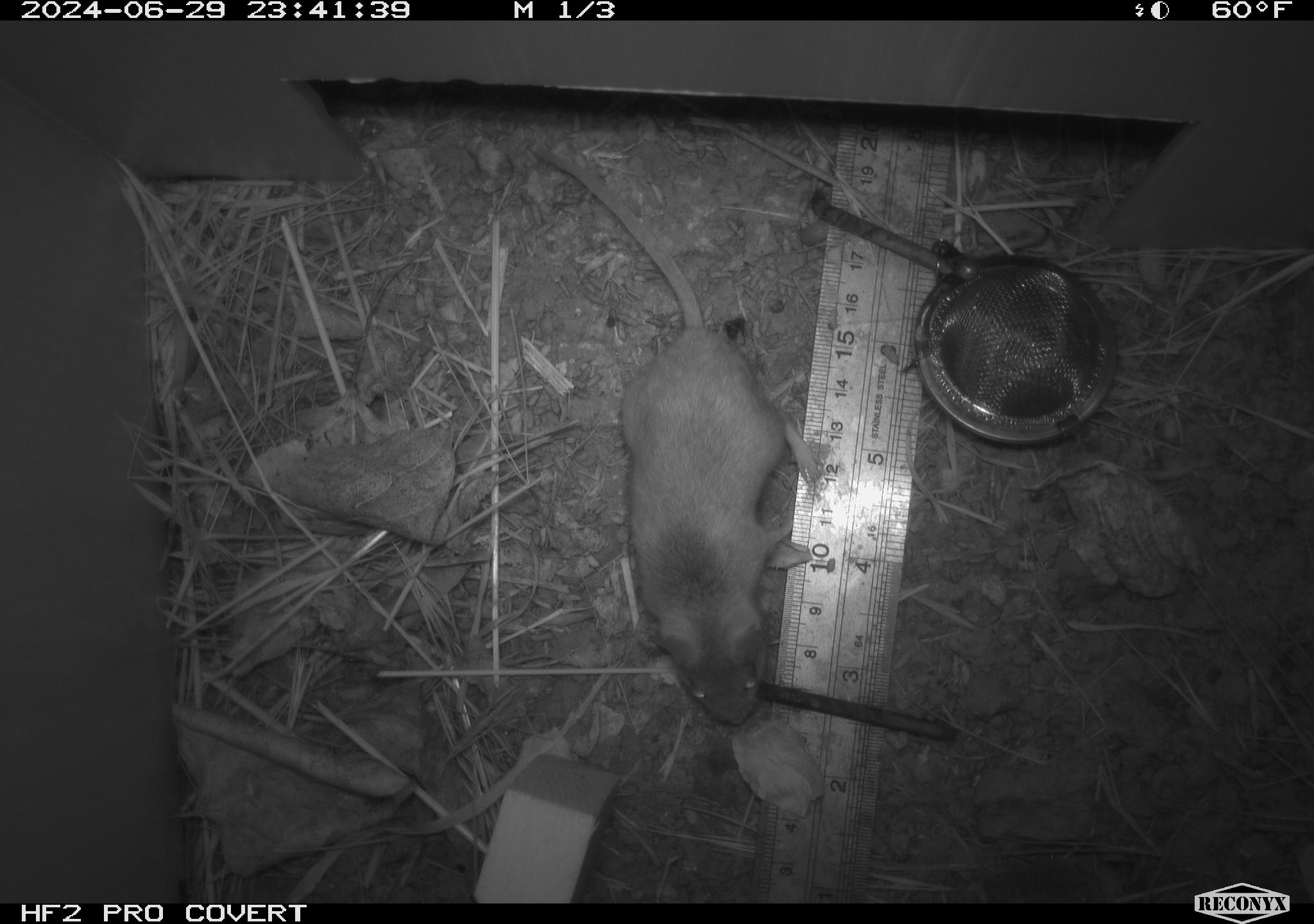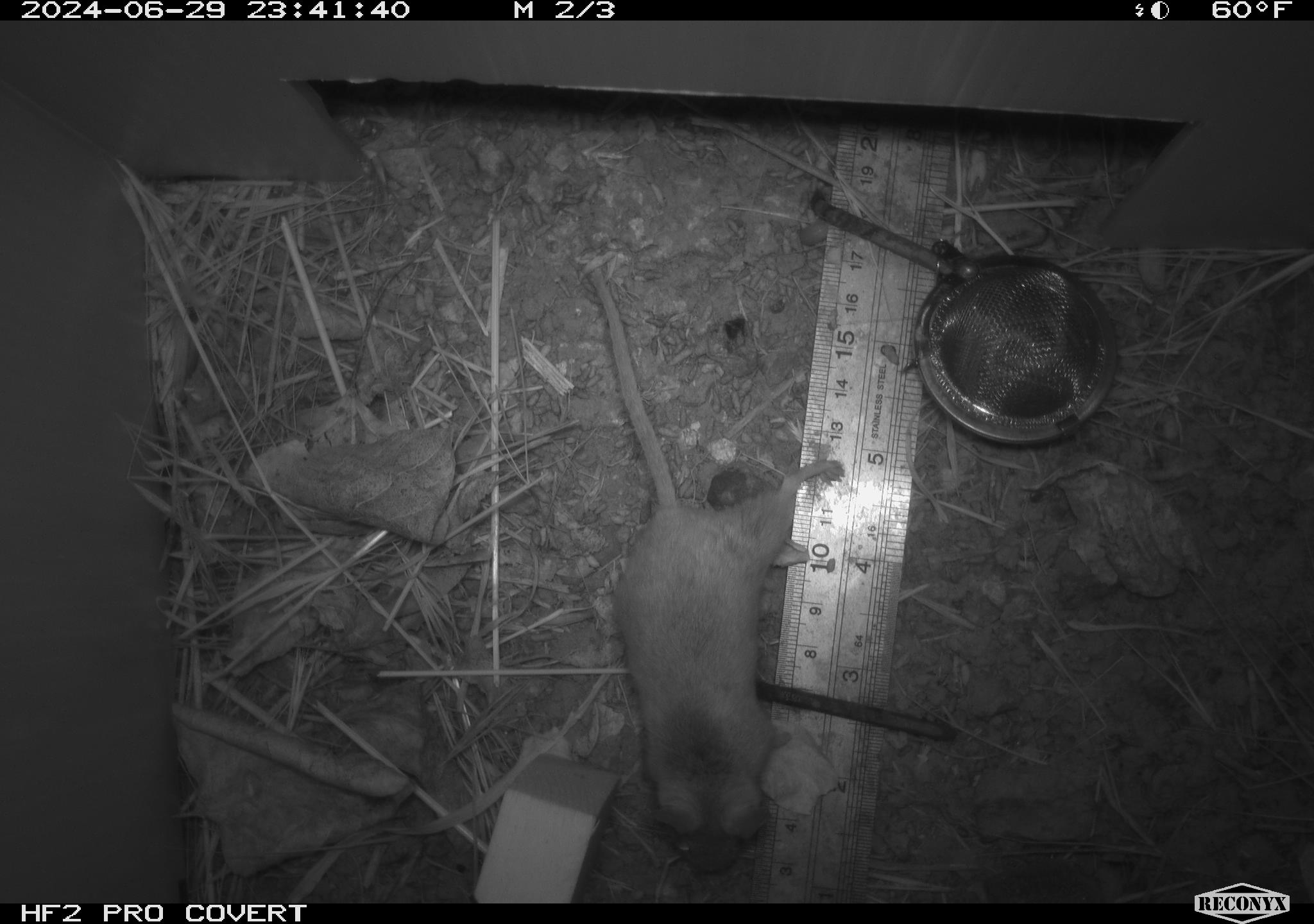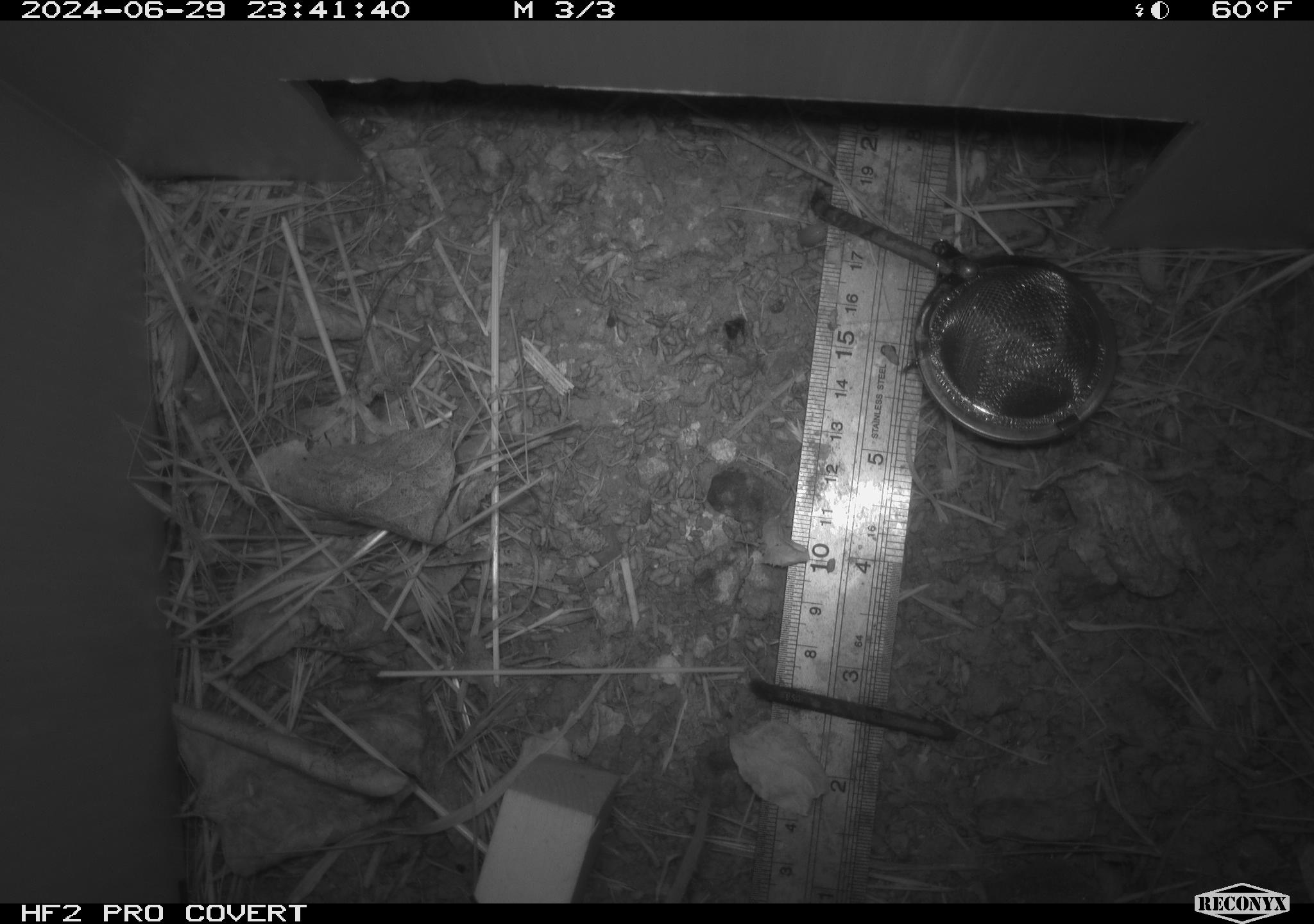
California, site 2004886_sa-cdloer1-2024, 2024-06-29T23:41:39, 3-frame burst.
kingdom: Animalia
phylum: Chordata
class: Mammalia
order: Rodentia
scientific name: Rodentia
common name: mouse species